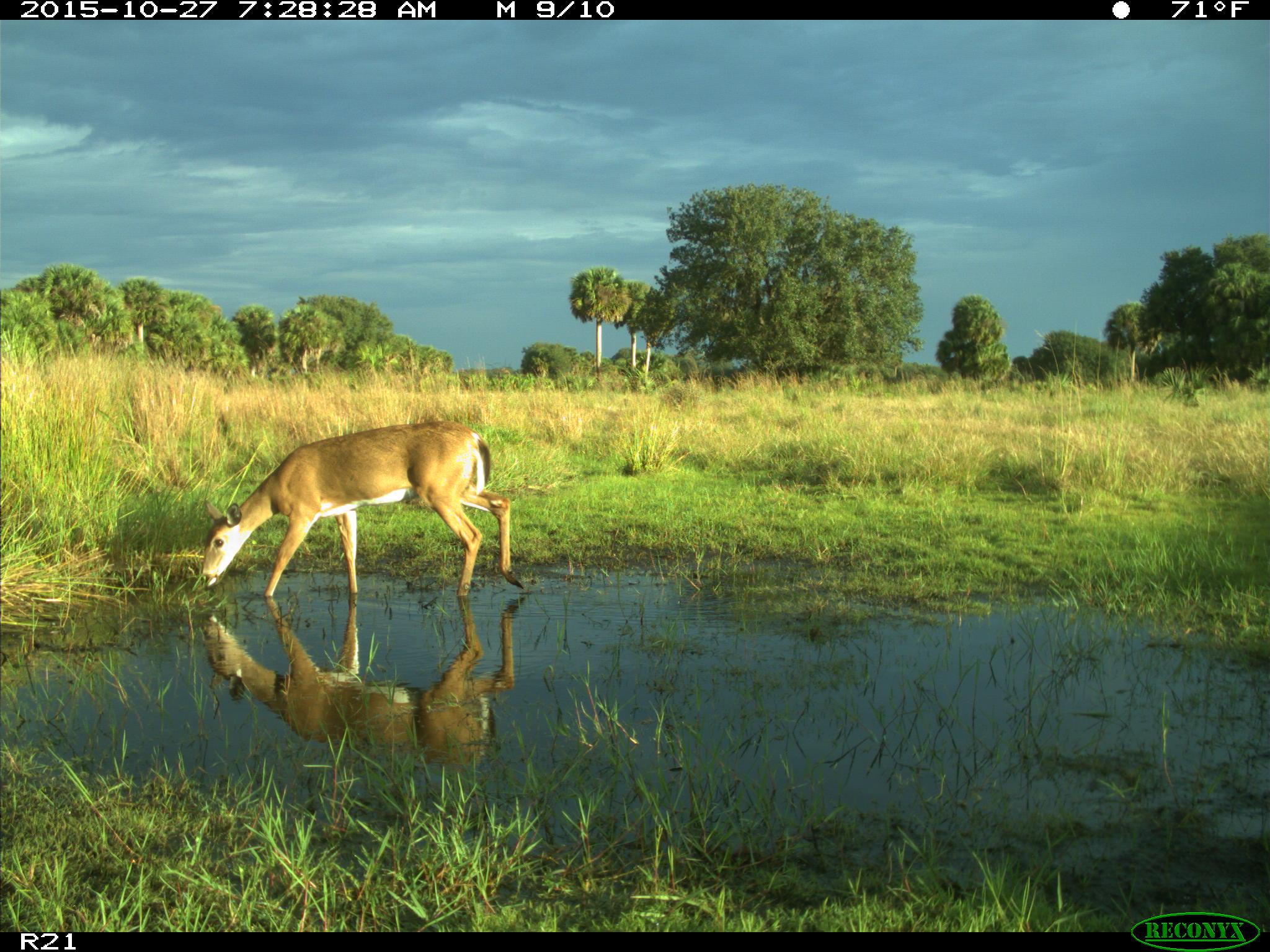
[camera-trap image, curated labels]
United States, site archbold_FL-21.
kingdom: Animalia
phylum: Chordata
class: Mammalia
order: Artiodactyla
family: Cervidae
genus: Odocoileus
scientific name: Odocoileus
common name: deer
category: unidentified deer